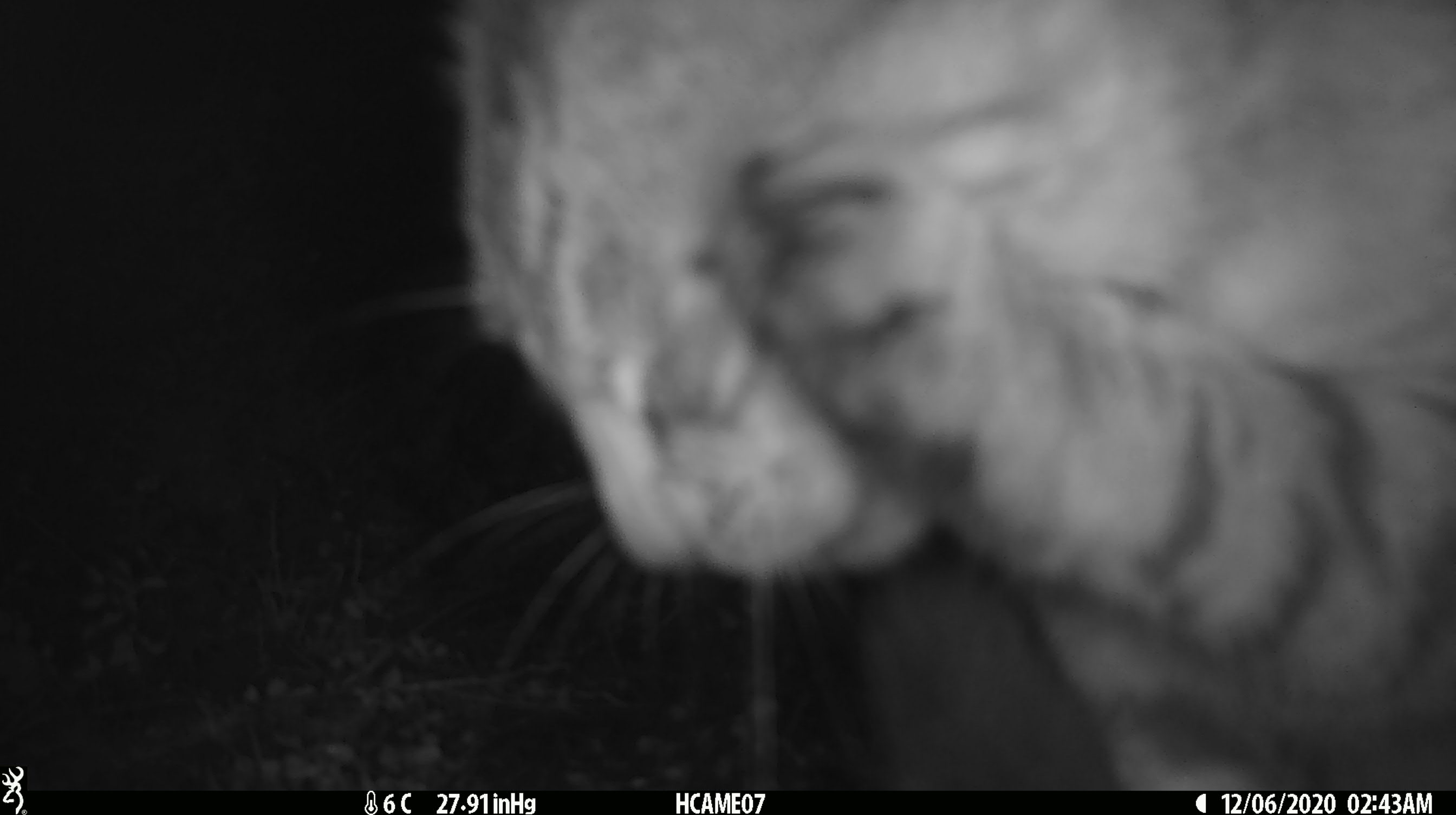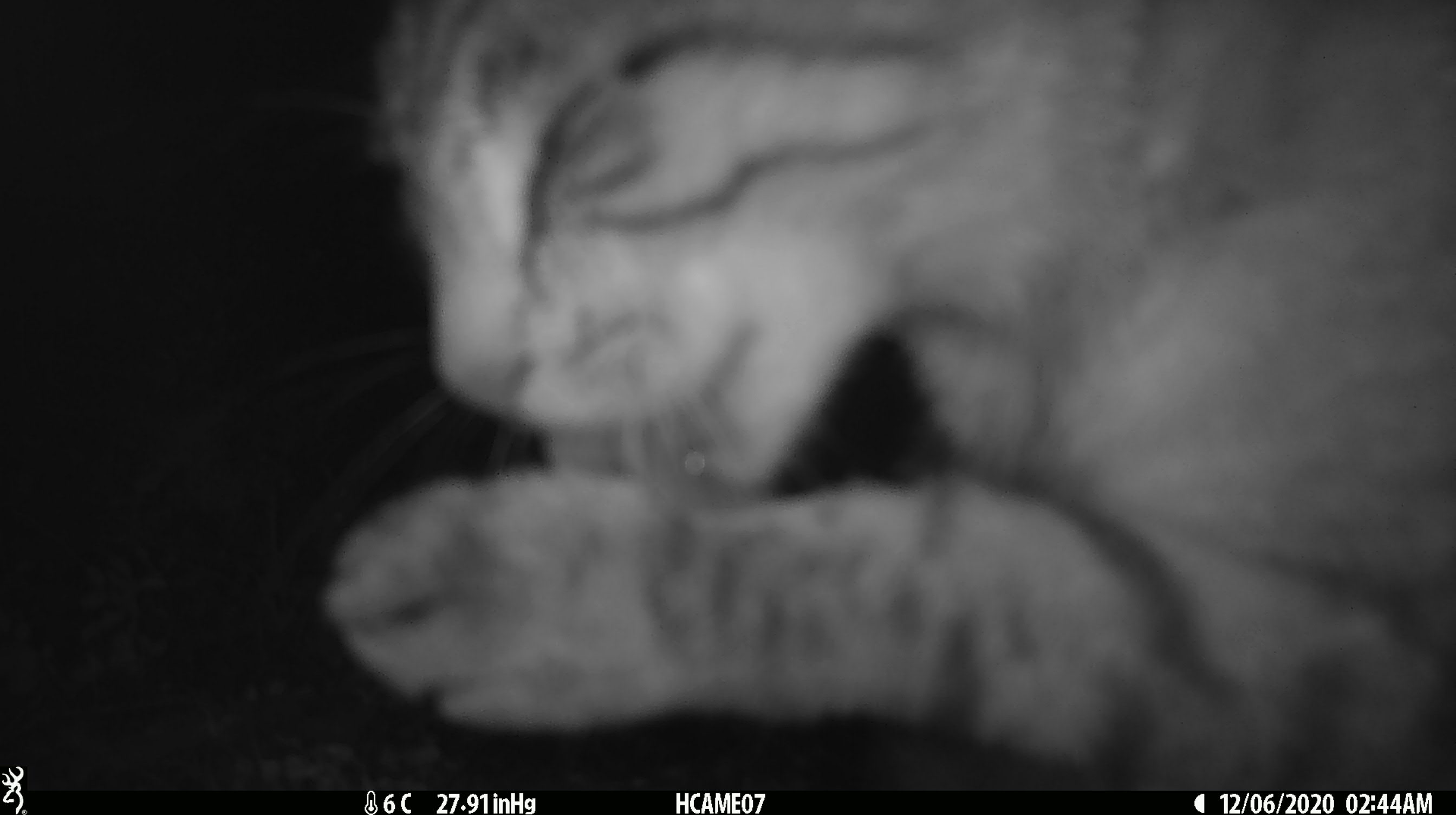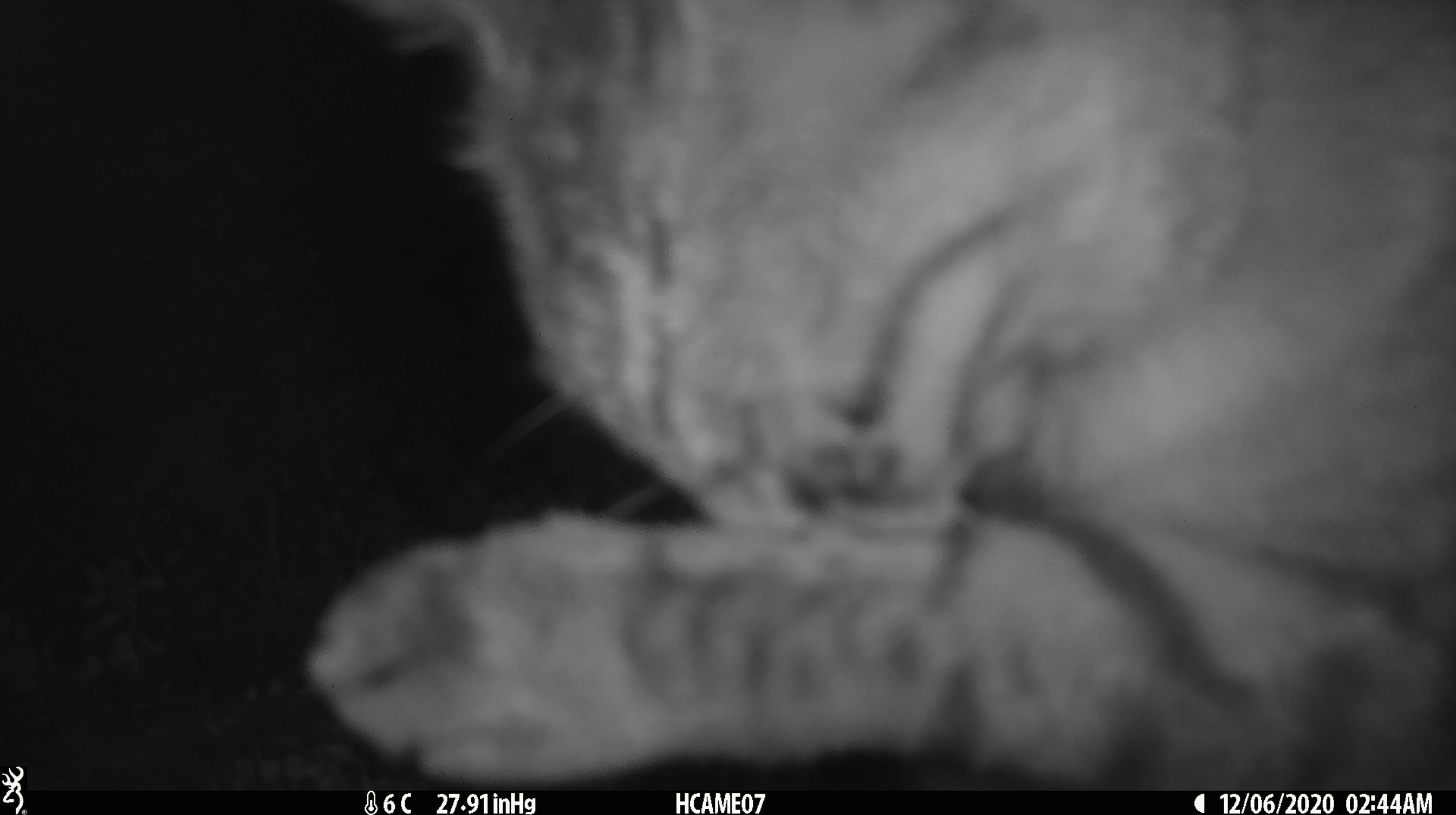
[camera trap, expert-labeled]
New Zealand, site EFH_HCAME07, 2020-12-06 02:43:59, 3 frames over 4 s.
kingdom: Animalia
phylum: Chordata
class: Mammalia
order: Carnivora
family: Felidae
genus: Felis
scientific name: Felis catus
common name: domestic cat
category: cat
Cat (domestic cat) (Felis catus).